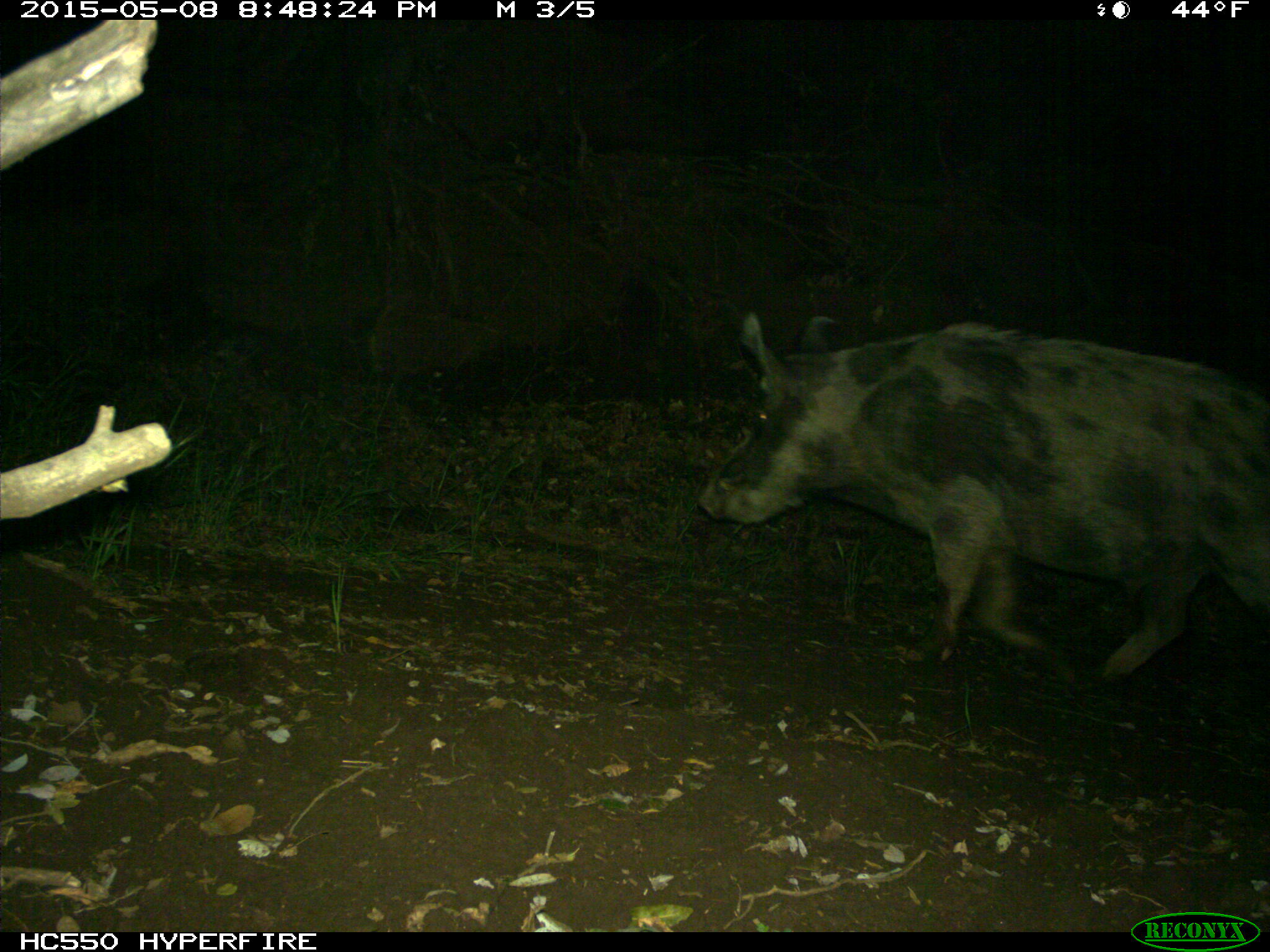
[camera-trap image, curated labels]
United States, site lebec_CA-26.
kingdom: Animalia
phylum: Chordata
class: Mammalia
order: Artiodactyla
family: Suidae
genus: Sus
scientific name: Sus scrofa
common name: wild boar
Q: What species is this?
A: Sus scrofa (wild boar).